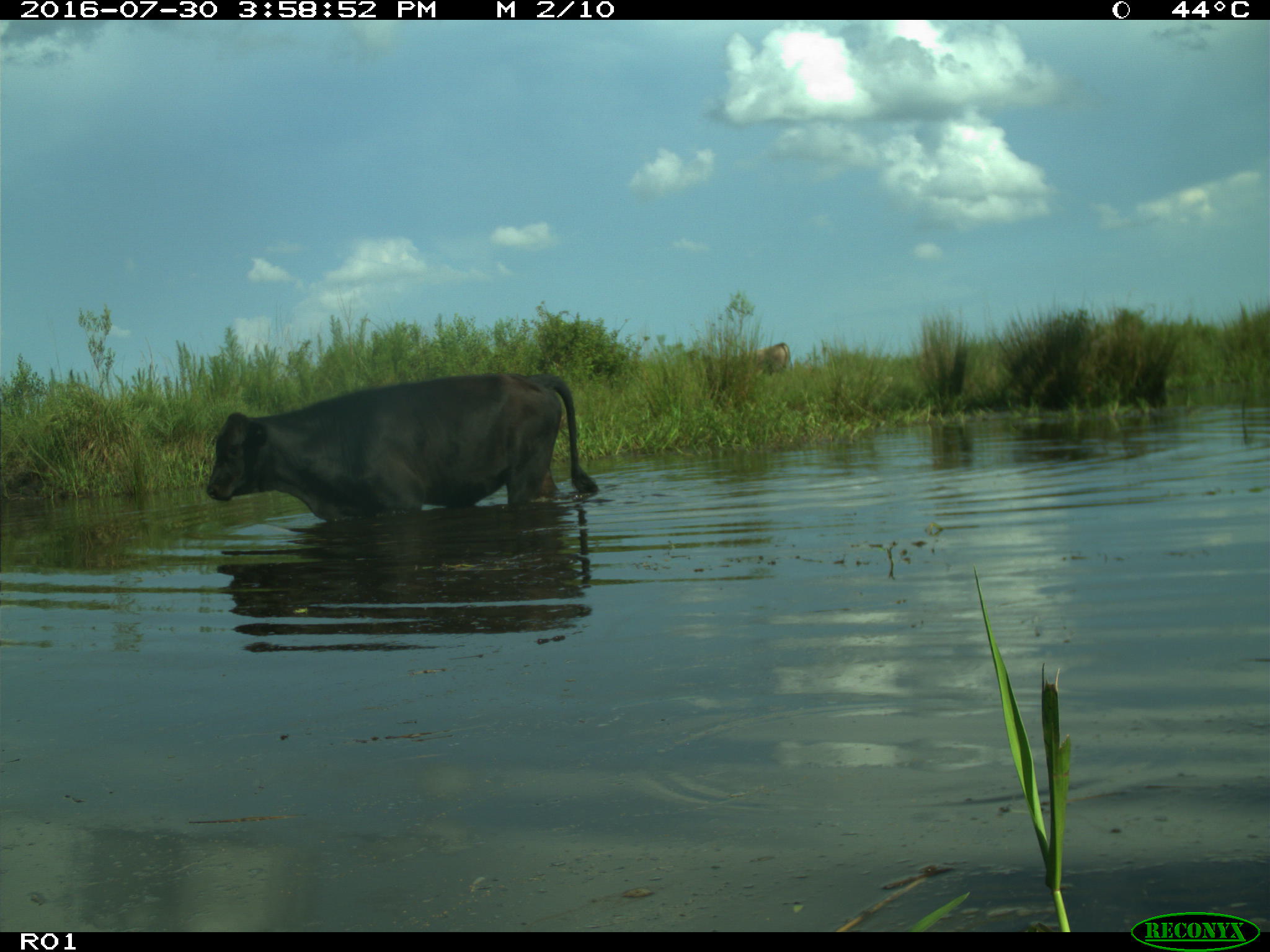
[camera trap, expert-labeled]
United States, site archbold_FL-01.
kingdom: Animalia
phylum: Chordata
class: Mammalia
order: Artiodactyla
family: Bovidae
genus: Bos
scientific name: Bos taurus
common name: domestic cow